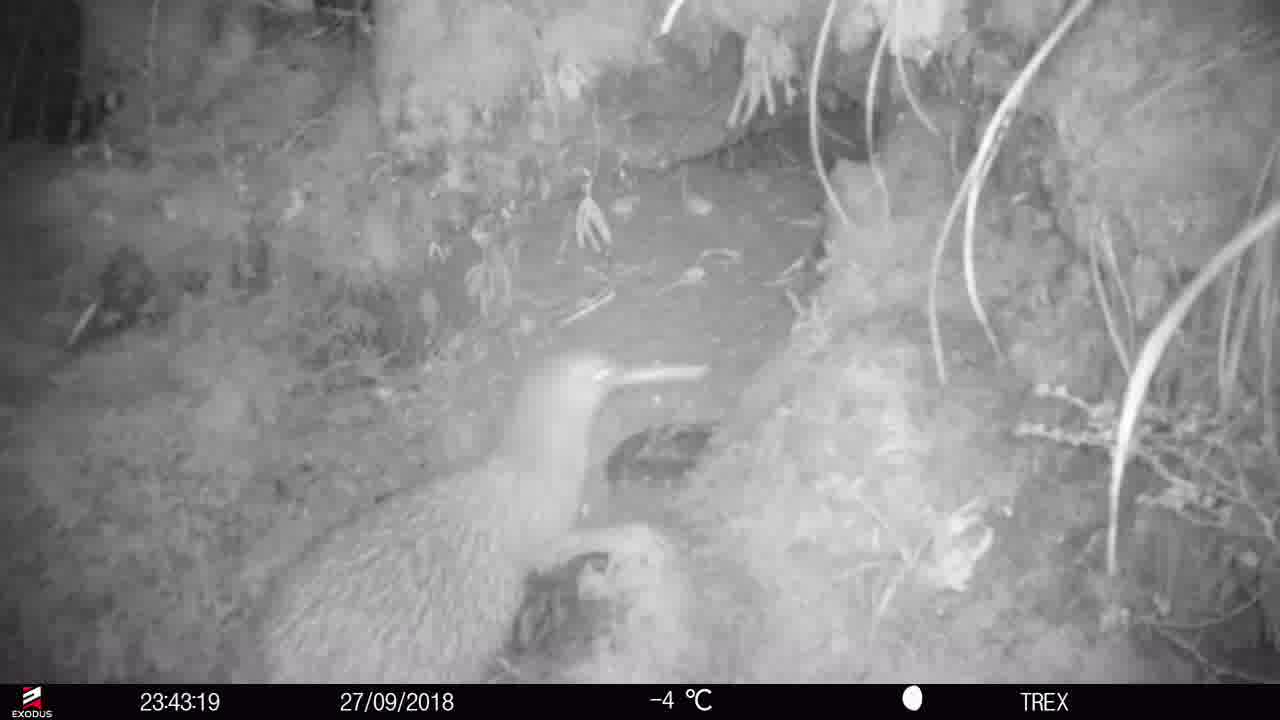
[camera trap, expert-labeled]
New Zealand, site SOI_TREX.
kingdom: Animalia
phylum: Chordata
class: Aves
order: Apterygiformes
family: Apterygidae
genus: Apteryx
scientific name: Apteryx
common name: kiwi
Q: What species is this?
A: Kiwi (Apteryx).